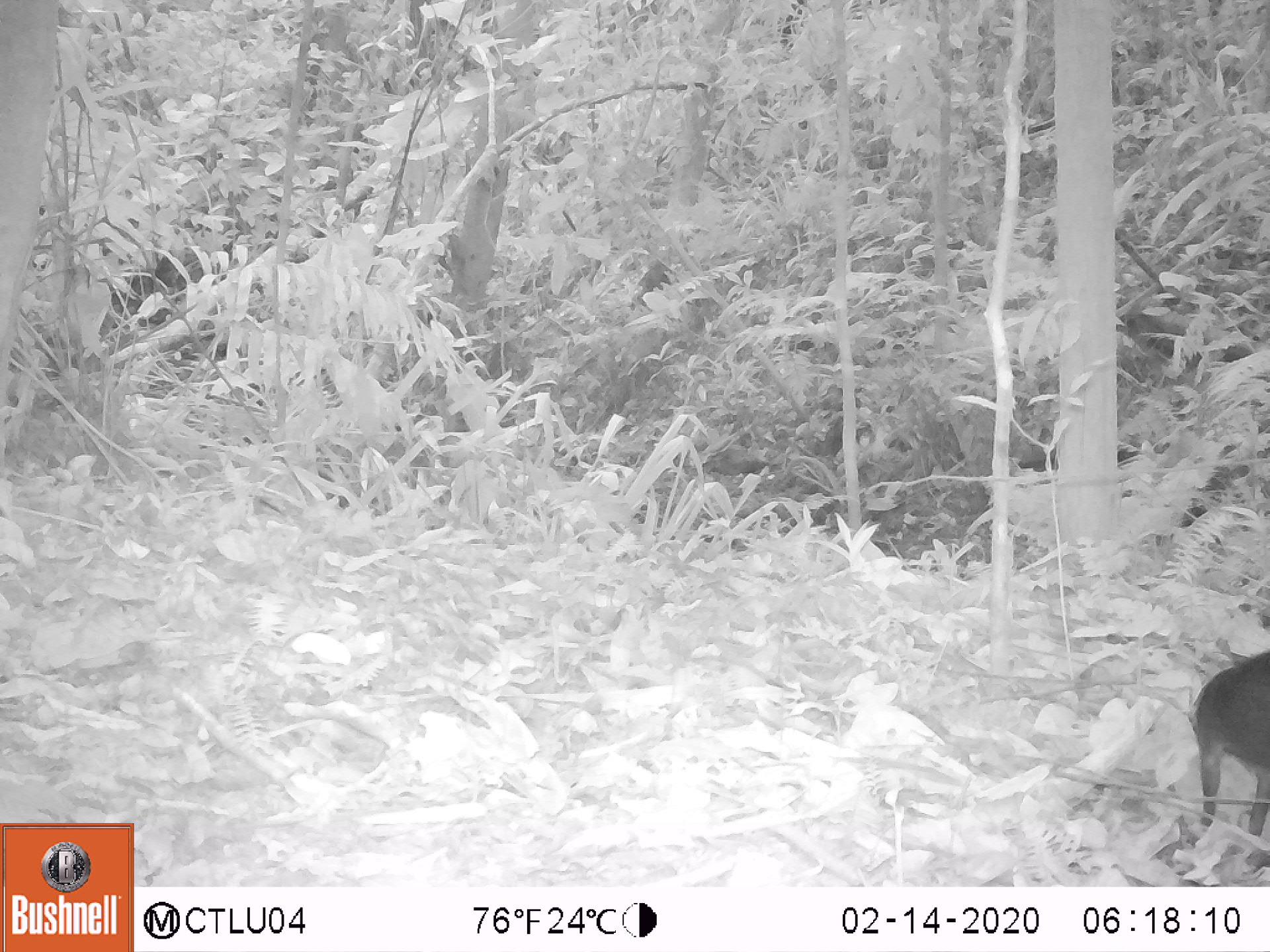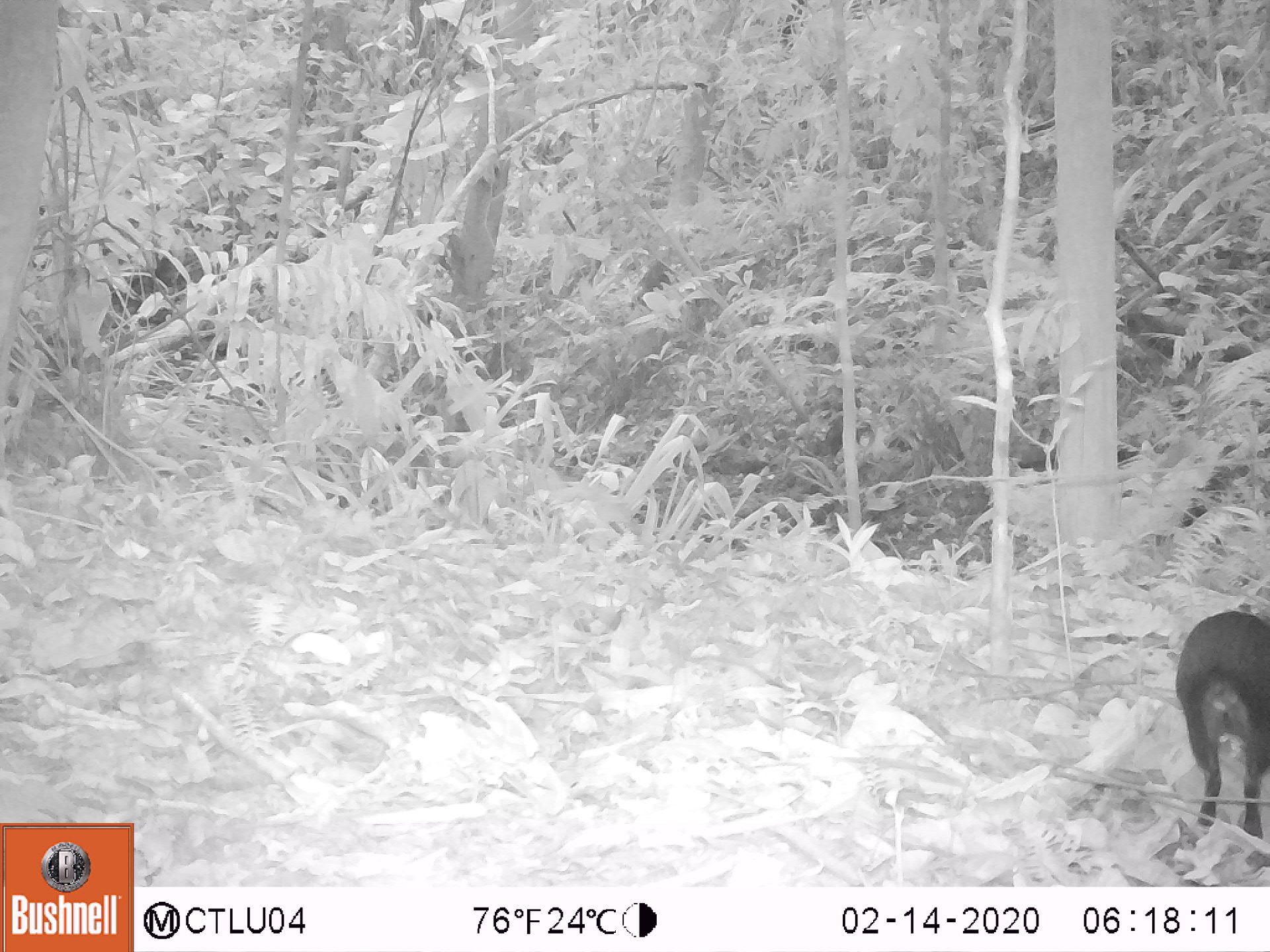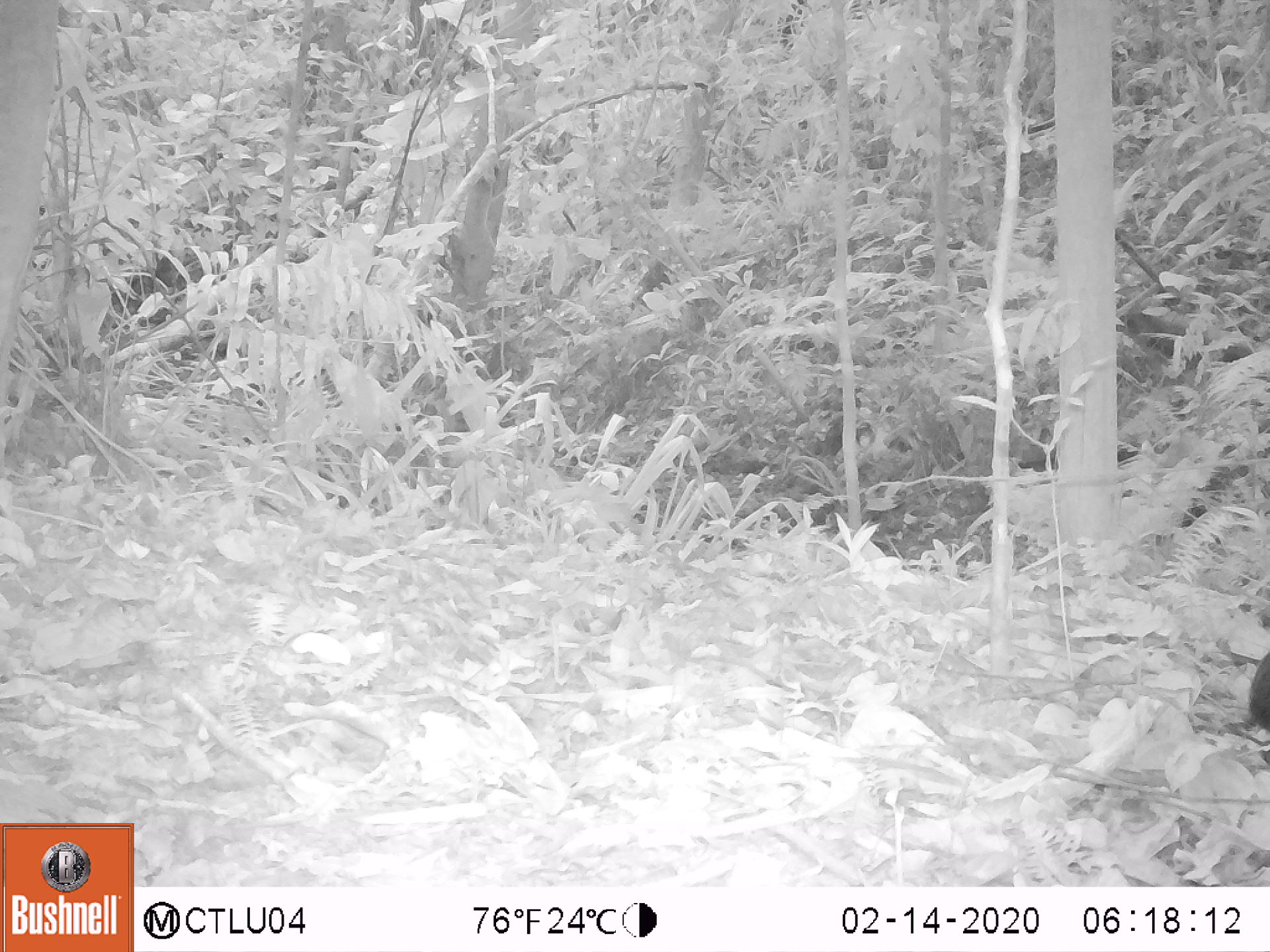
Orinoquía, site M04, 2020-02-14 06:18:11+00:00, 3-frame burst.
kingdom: Animalia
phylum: Chordata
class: Mammalia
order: Rodentia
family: Dasyproctidae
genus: Dasyprocta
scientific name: Dasyprocta fuliginosa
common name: black agouti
Black agouti (Dasyprocta fuliginosa).